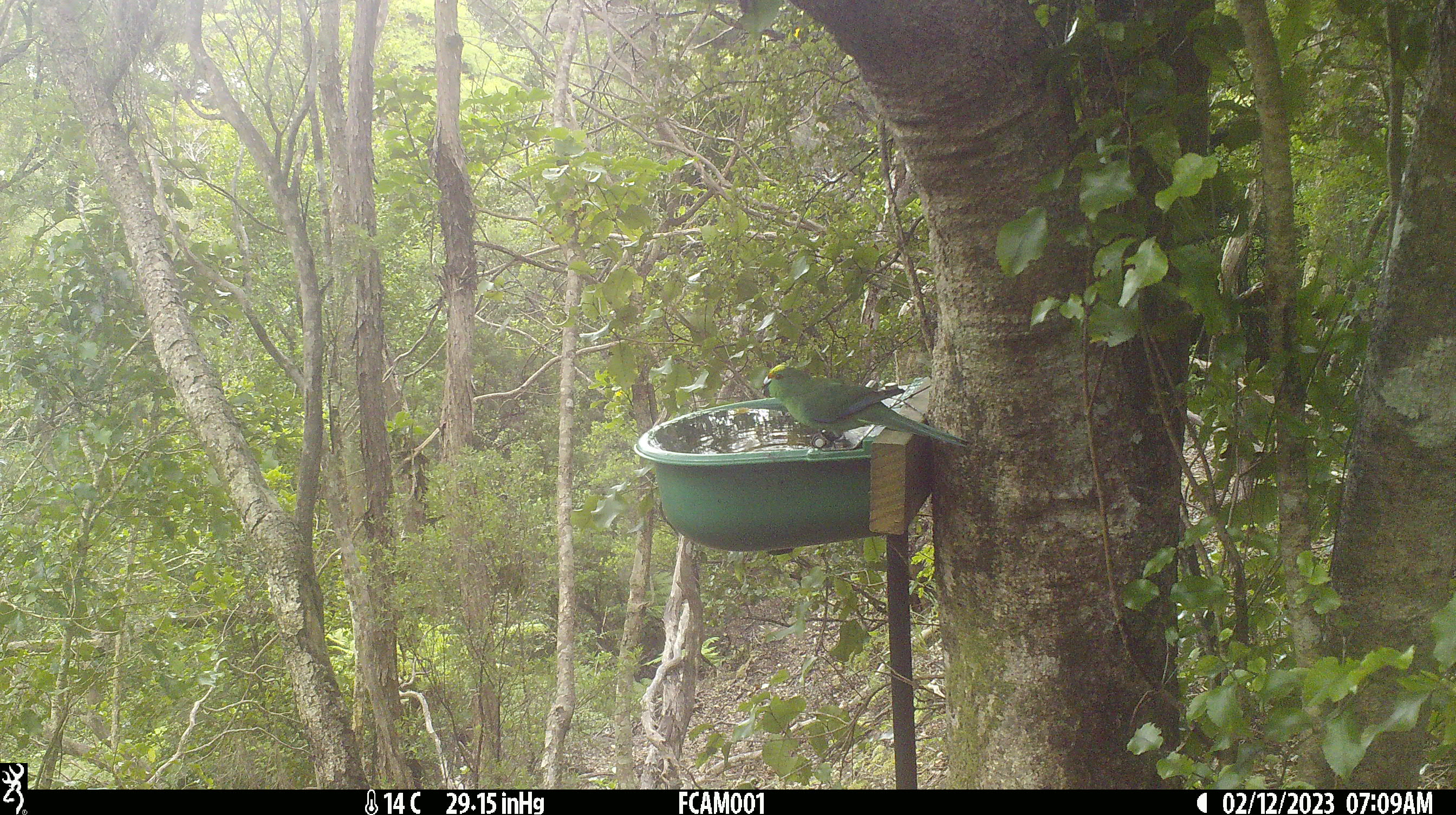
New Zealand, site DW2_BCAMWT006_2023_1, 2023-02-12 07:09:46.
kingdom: Animalia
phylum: Chordata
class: Aves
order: Psittaciformes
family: Psittaculidae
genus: Cyanoramphus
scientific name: Cyanoramphus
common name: parakeet